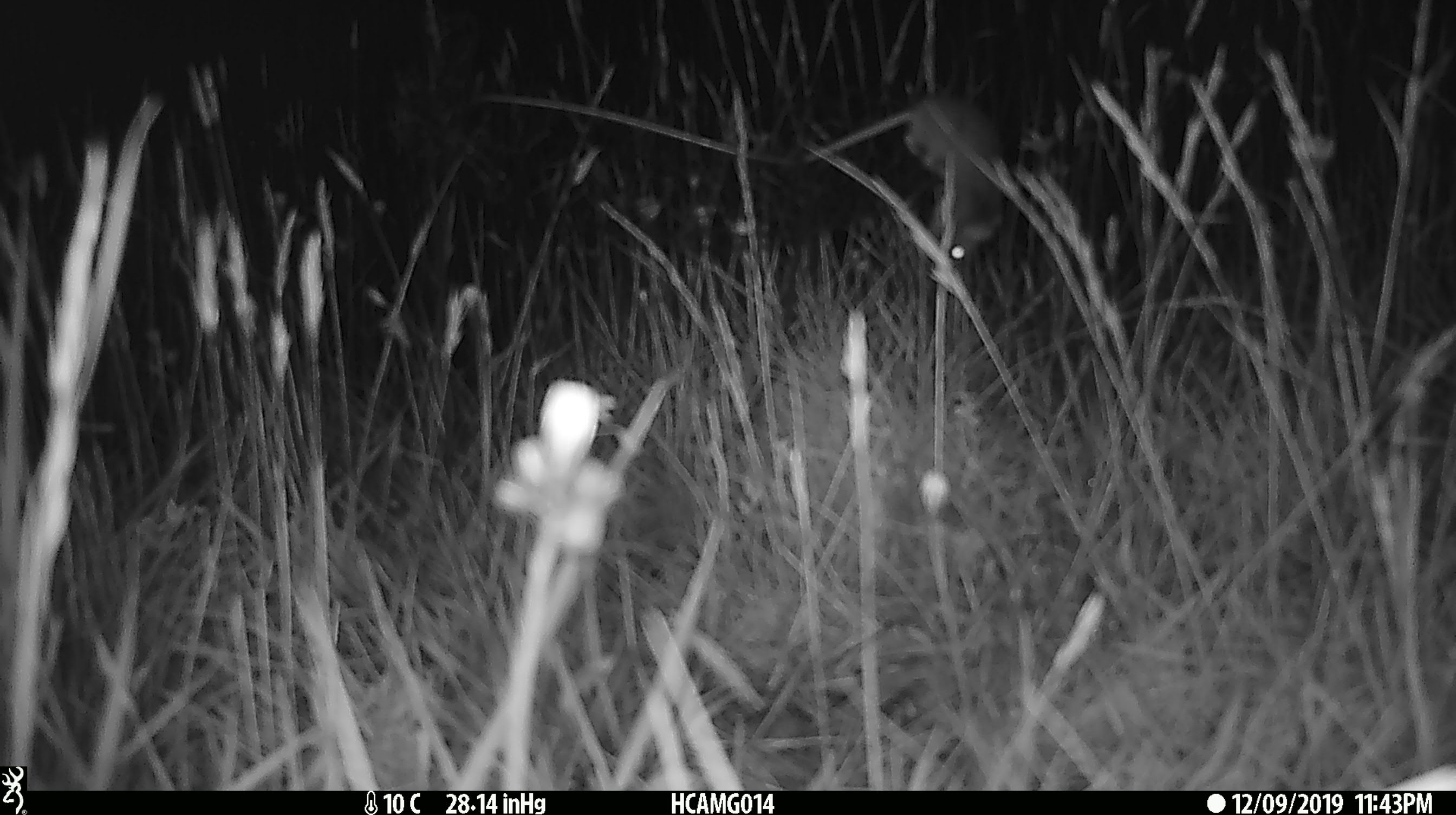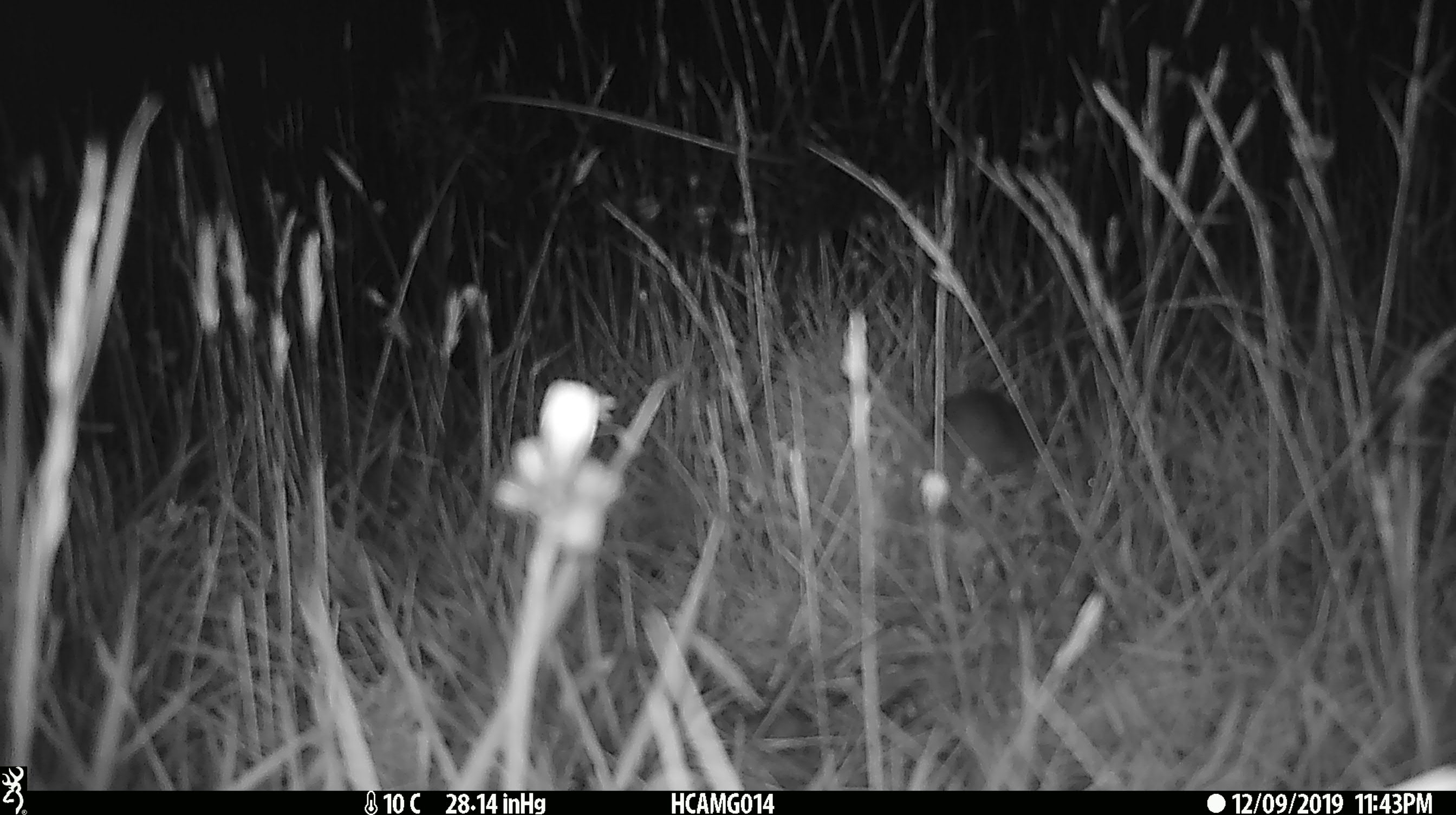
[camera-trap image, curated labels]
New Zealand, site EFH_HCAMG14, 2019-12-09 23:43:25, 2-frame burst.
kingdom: Animalia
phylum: Chordata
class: Mammalia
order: Rodentia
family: Muridae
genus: Mus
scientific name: Mus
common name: mouse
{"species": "mouse (Mus)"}